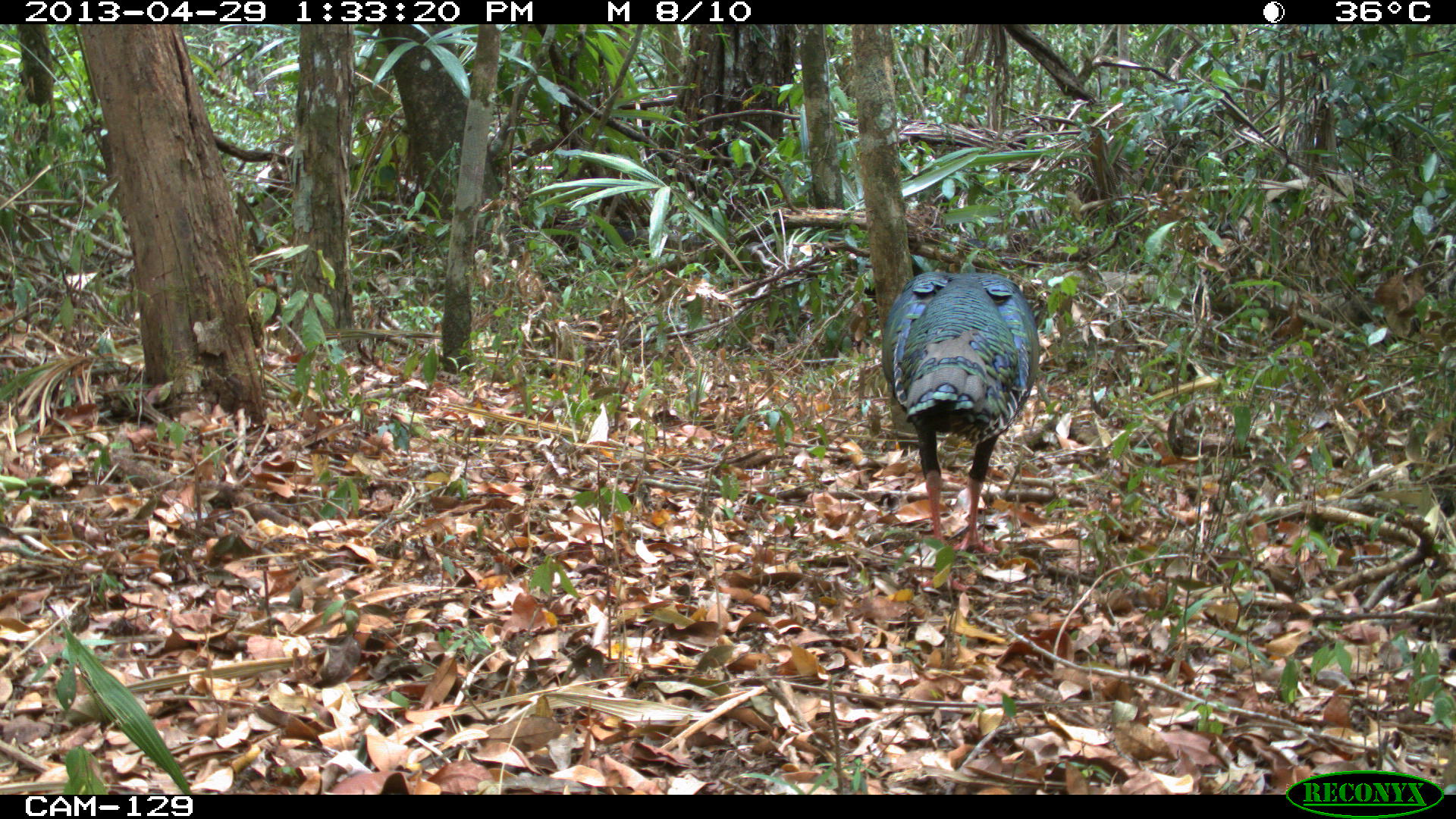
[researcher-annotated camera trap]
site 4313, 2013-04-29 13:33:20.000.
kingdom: Animalia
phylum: Chordata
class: Aves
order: Galliformes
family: Phasianidae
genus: Meleagris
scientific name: Meleagris ocellata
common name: ocellated turkey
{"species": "Meleagris ocellata (ocellated turkey)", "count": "1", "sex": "male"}